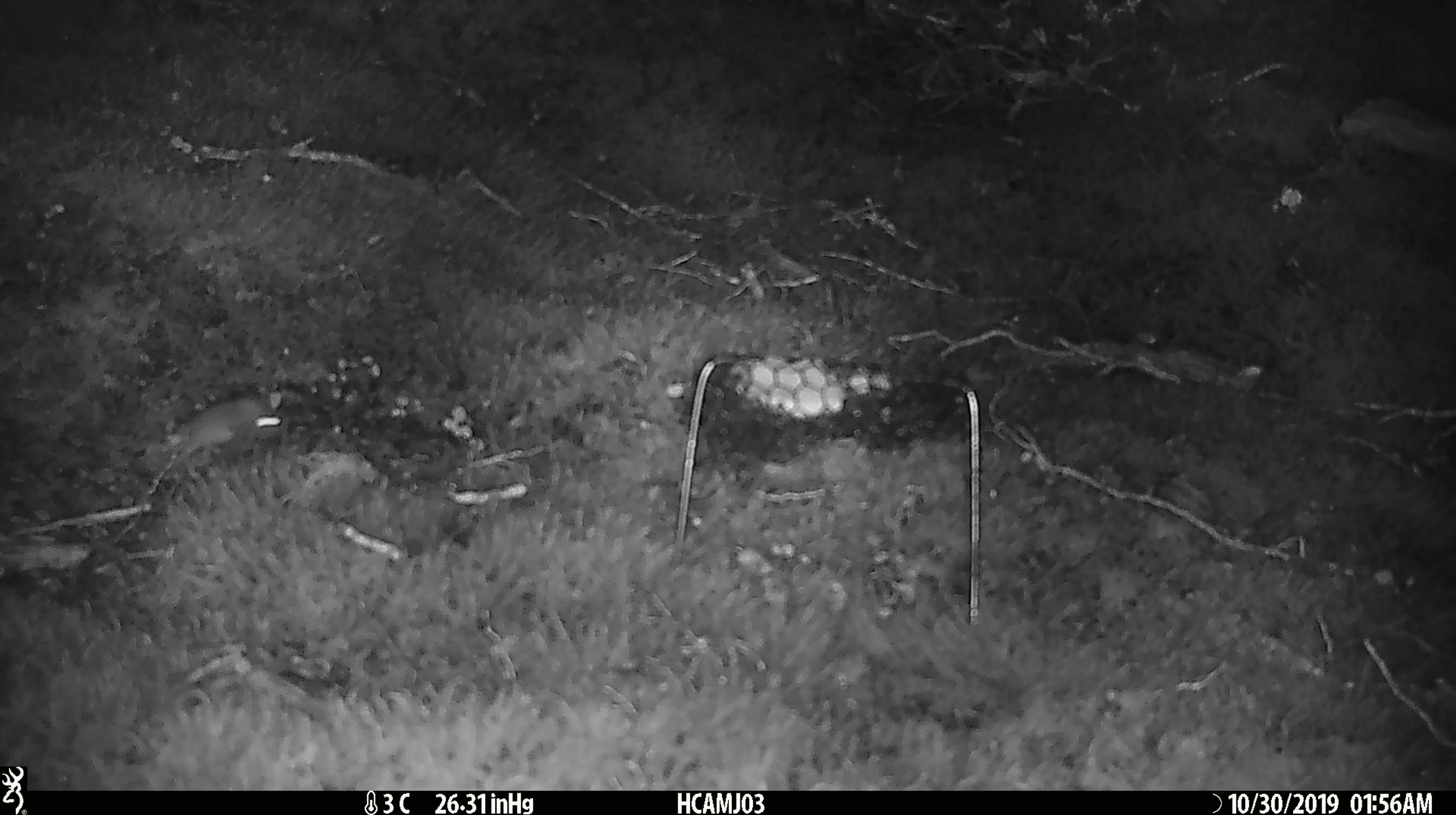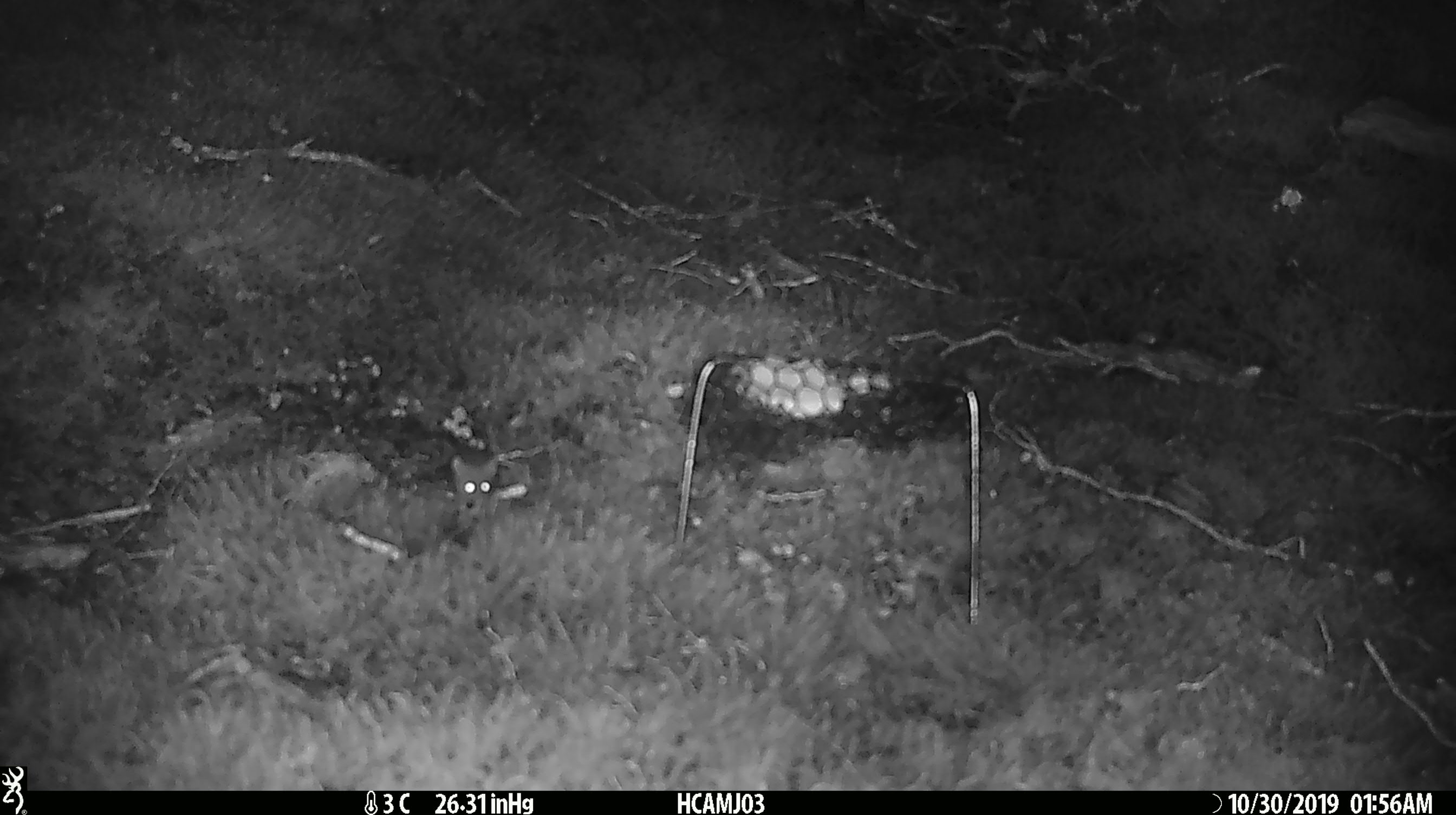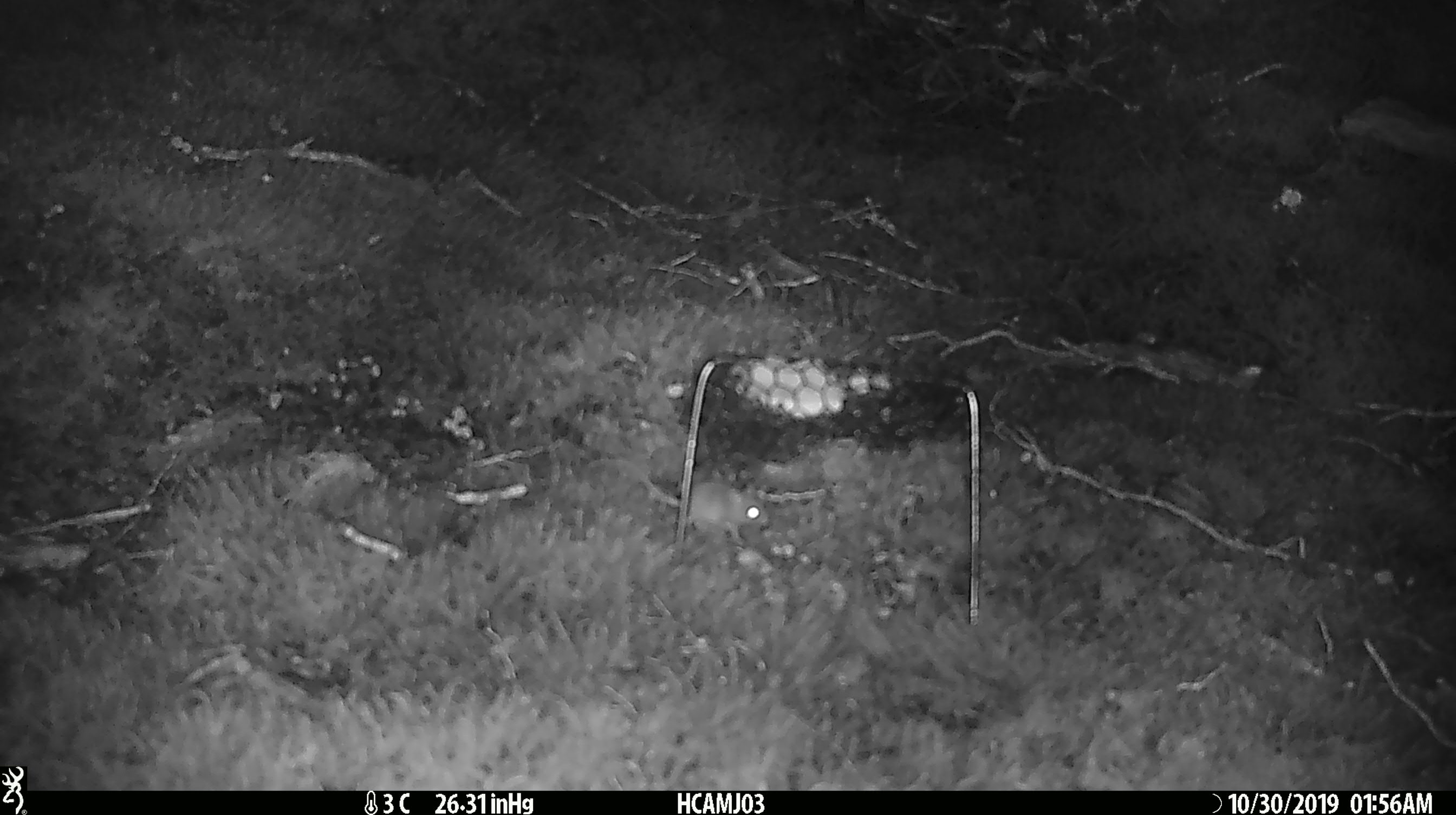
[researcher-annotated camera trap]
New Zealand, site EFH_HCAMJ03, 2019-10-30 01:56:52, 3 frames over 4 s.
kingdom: Animalia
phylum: Chordata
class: Mammalia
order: Rodentia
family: Muridae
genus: Mus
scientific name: Mus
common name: mouse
Mouse (Mus).